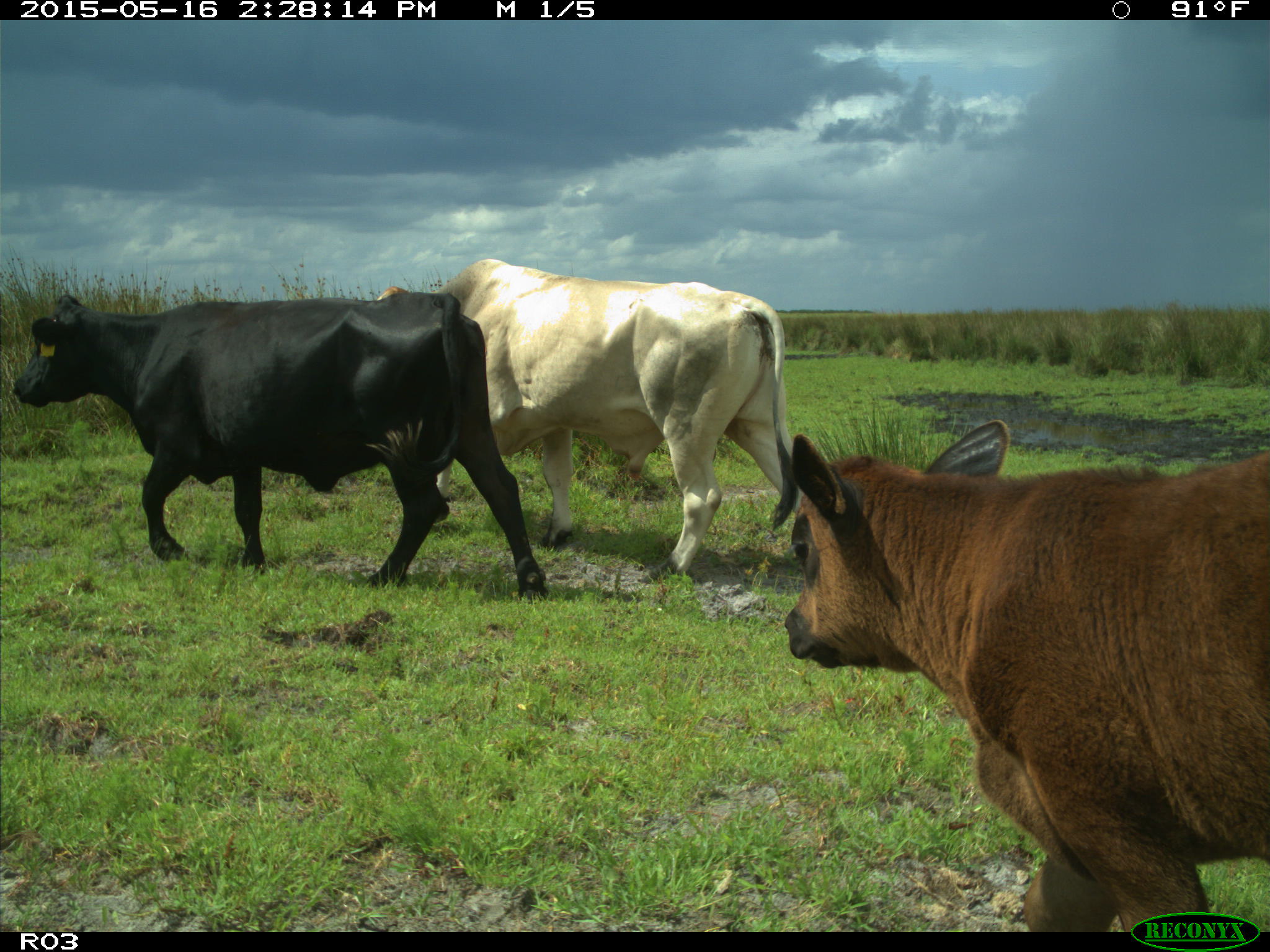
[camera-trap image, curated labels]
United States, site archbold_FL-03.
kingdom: Animalia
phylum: Chordata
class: Mammalia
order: Artiodactyla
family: Bovidae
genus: Bos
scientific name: Bos taurus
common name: domestic cow